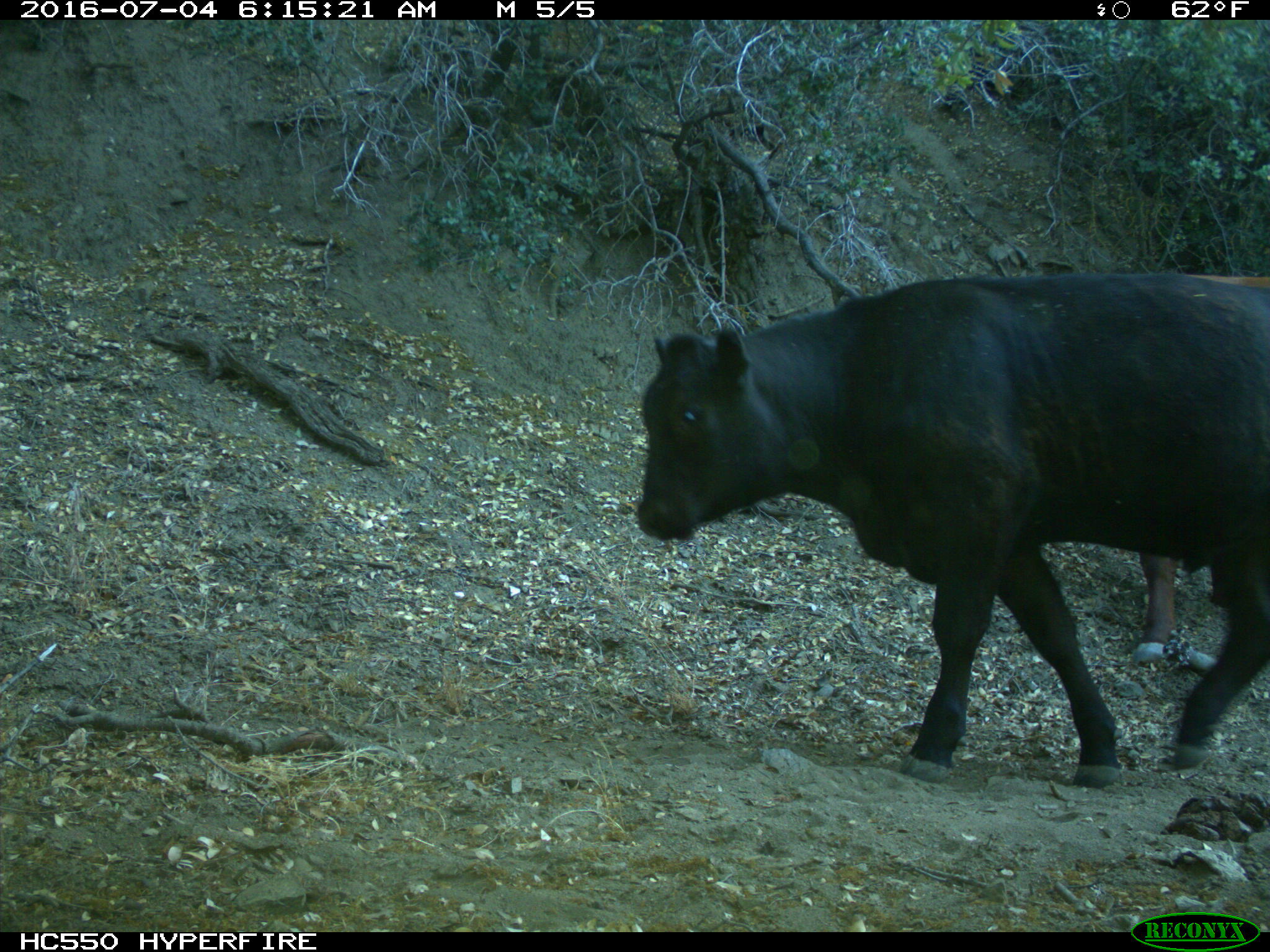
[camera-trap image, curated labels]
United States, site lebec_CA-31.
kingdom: Animalia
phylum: Chordata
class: Mammalia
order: Artiodactyla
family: Bovidae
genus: Bos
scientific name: Bos taurus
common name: domestic cow